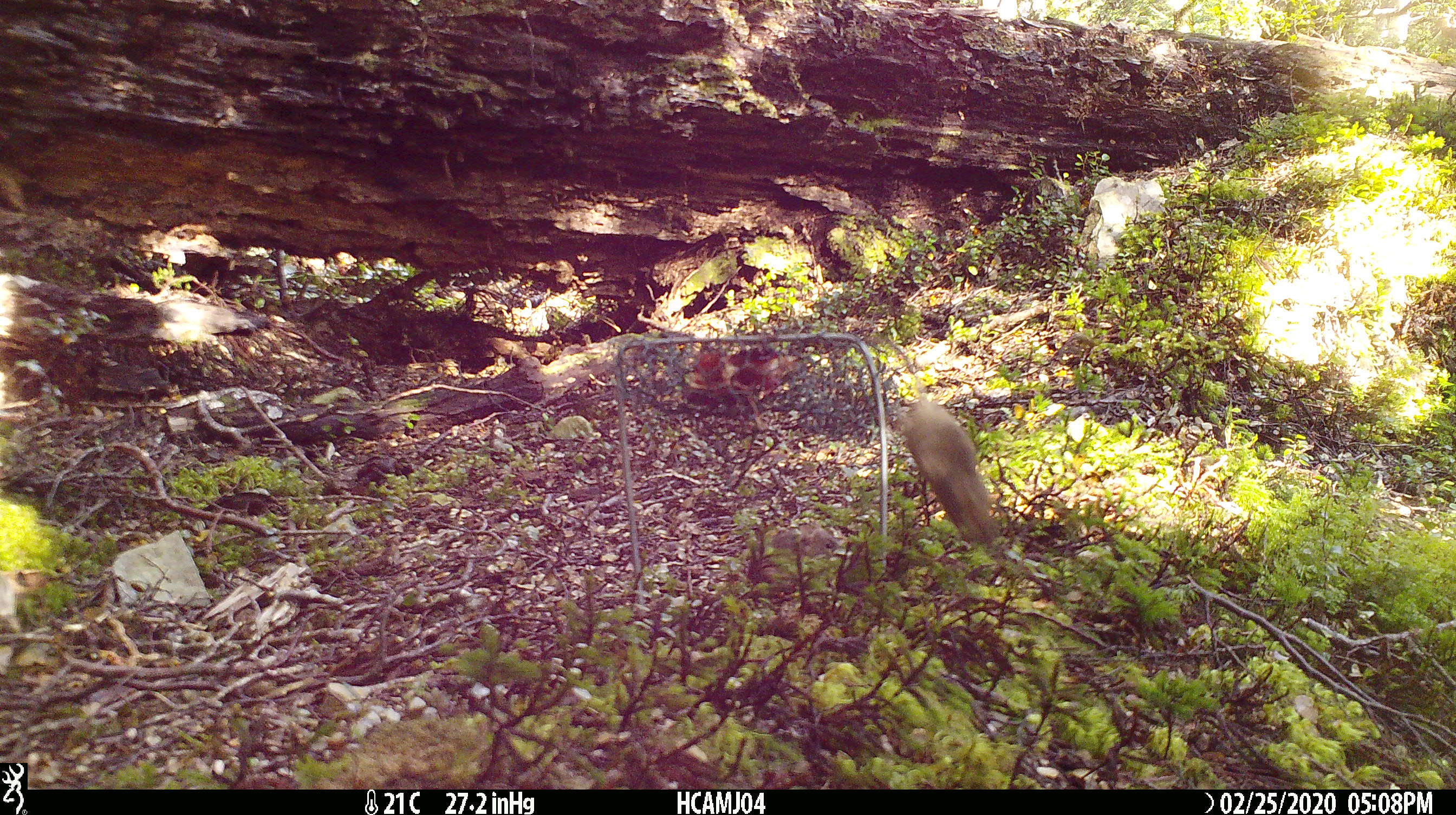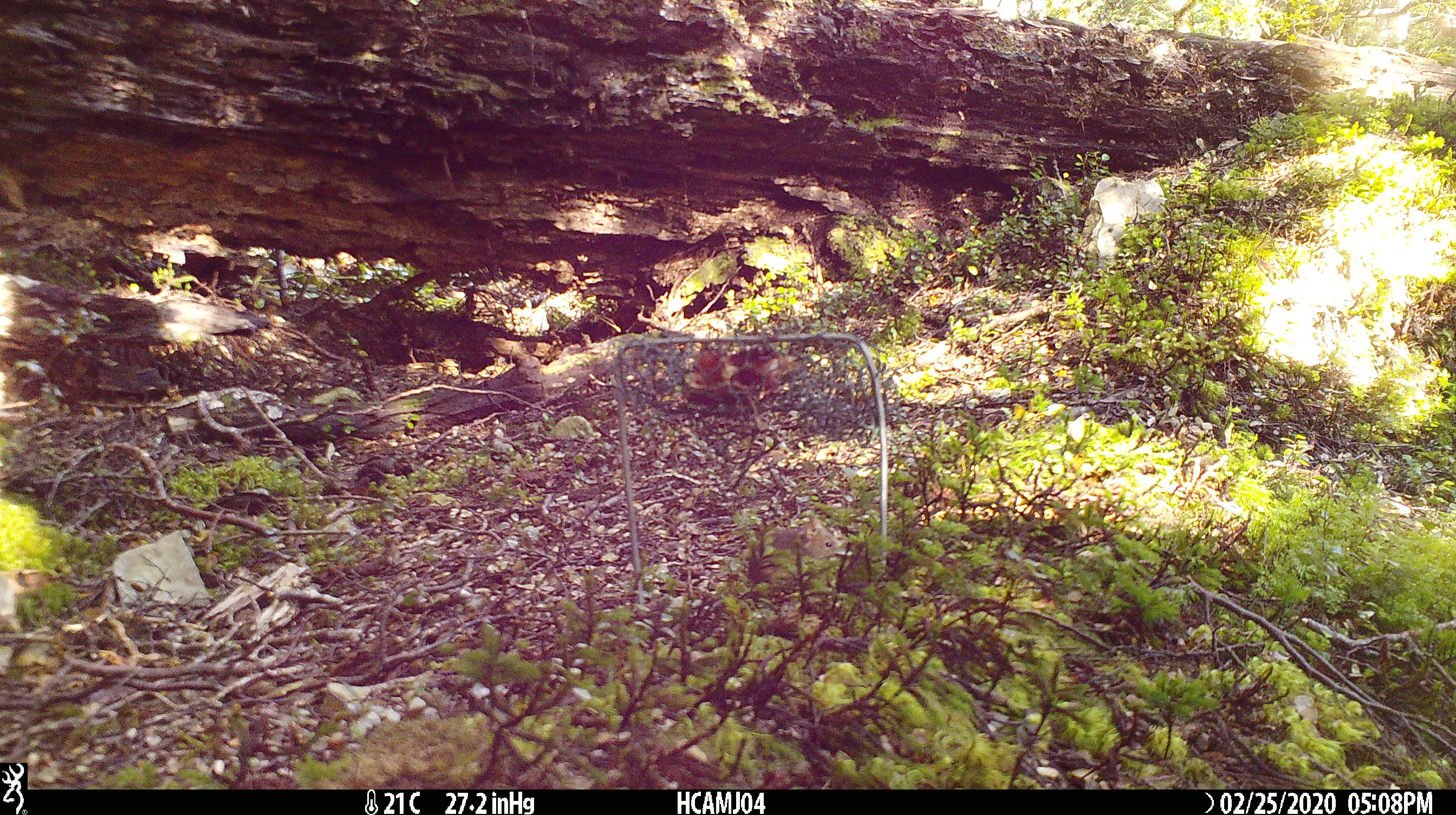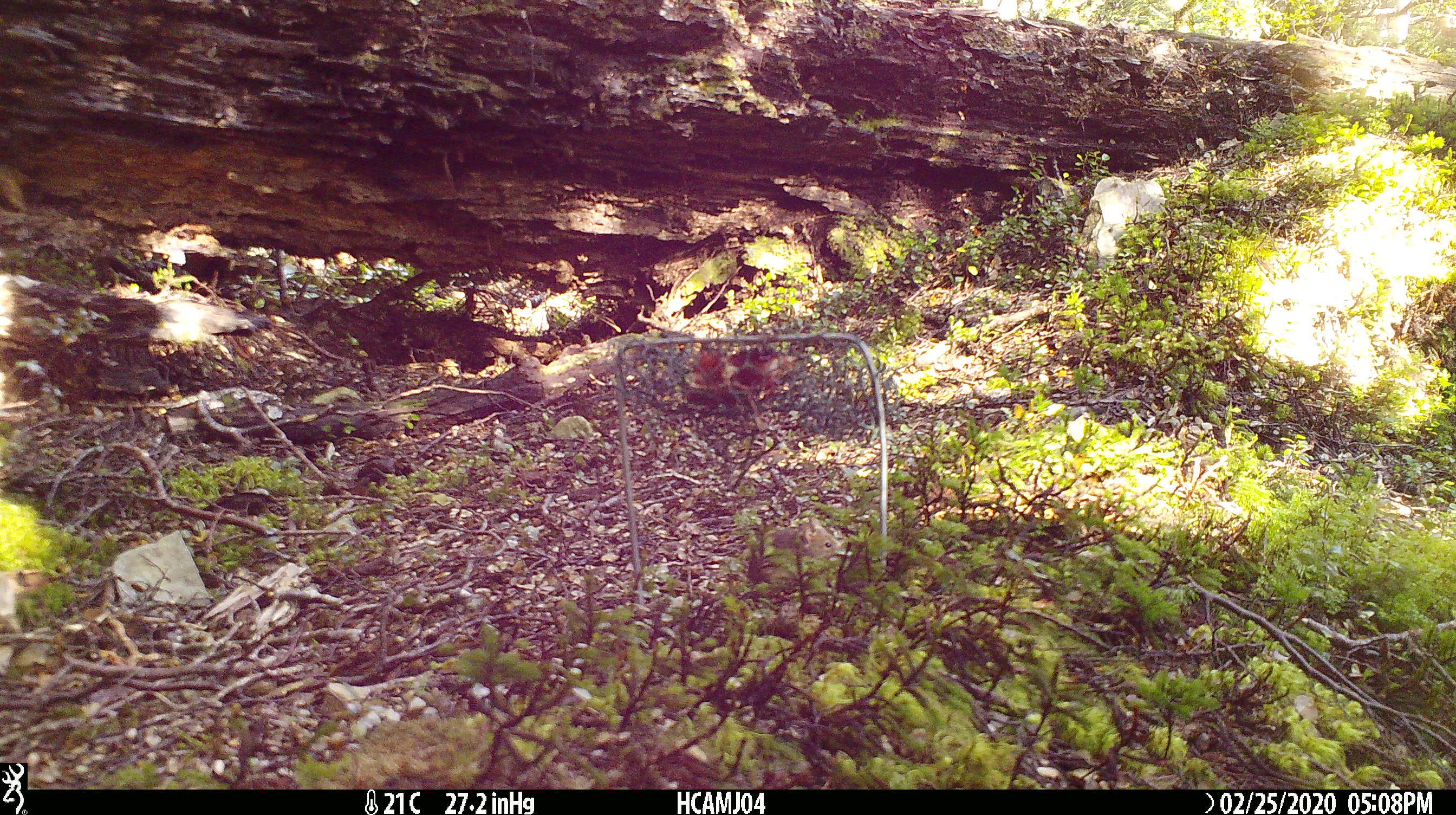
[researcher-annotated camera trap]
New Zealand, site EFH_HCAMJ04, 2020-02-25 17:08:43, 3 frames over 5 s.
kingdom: Animalia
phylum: Chordata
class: Mammalia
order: Rodentia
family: Muridae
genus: Mus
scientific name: Mus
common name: mouse